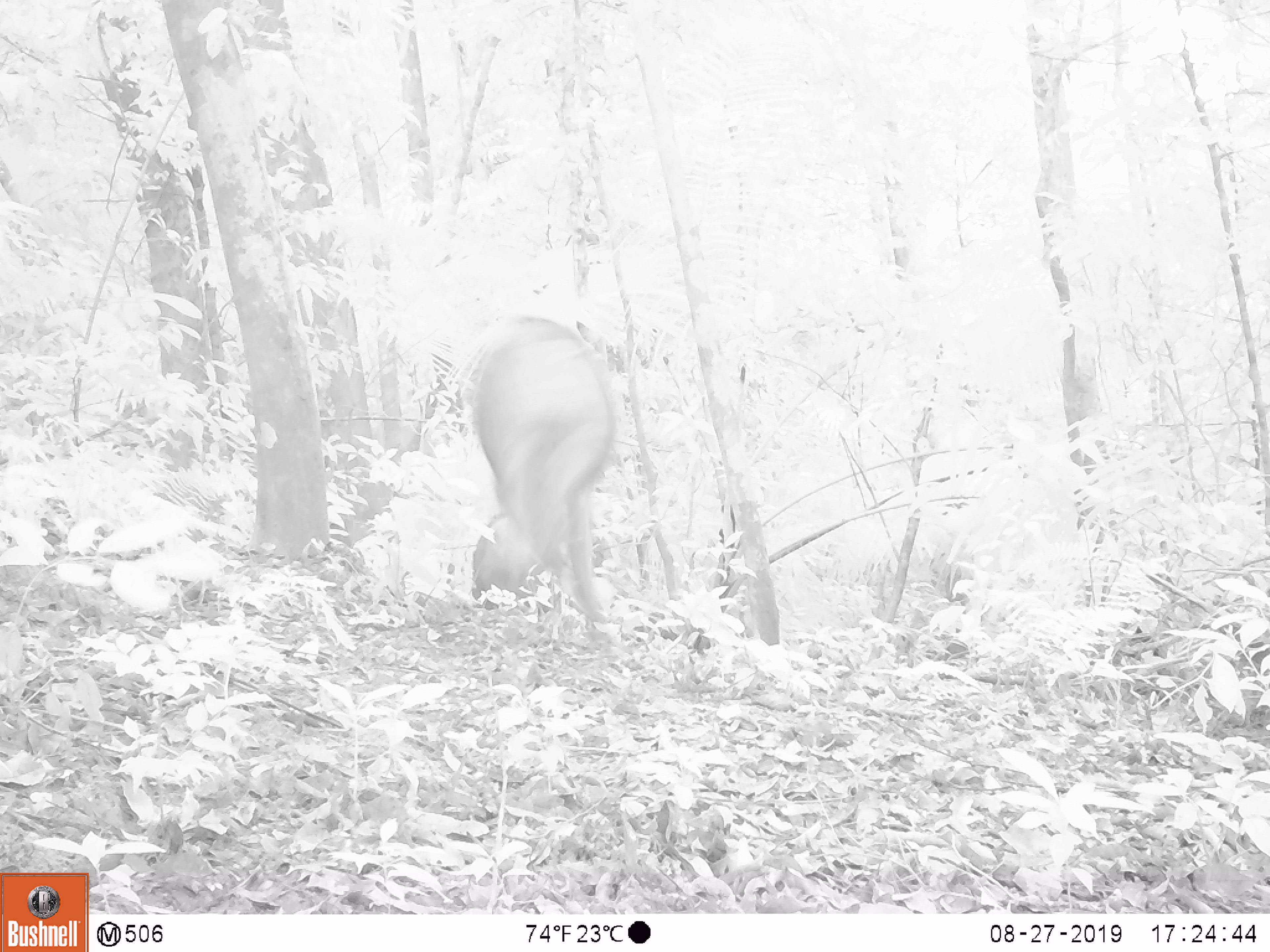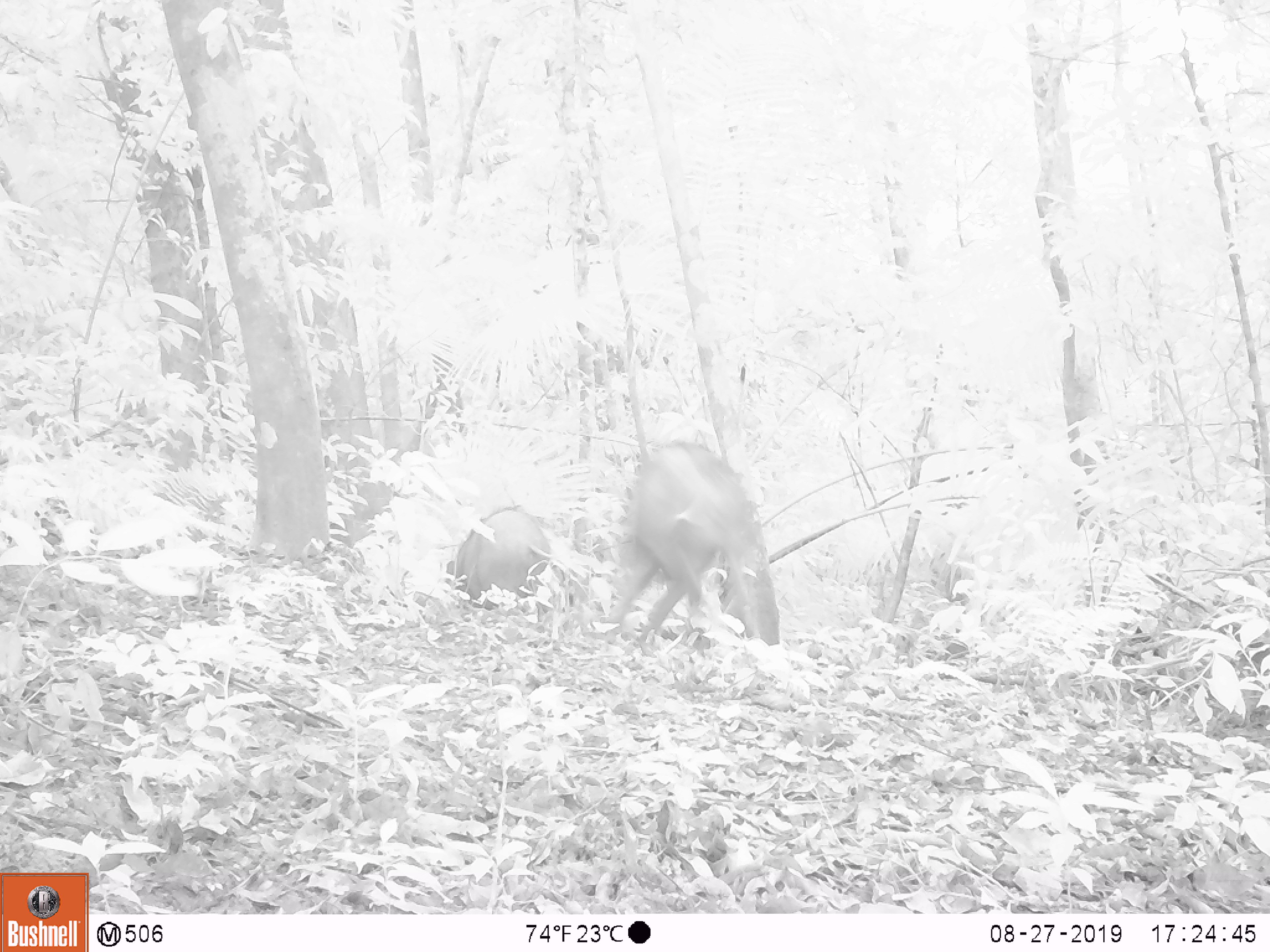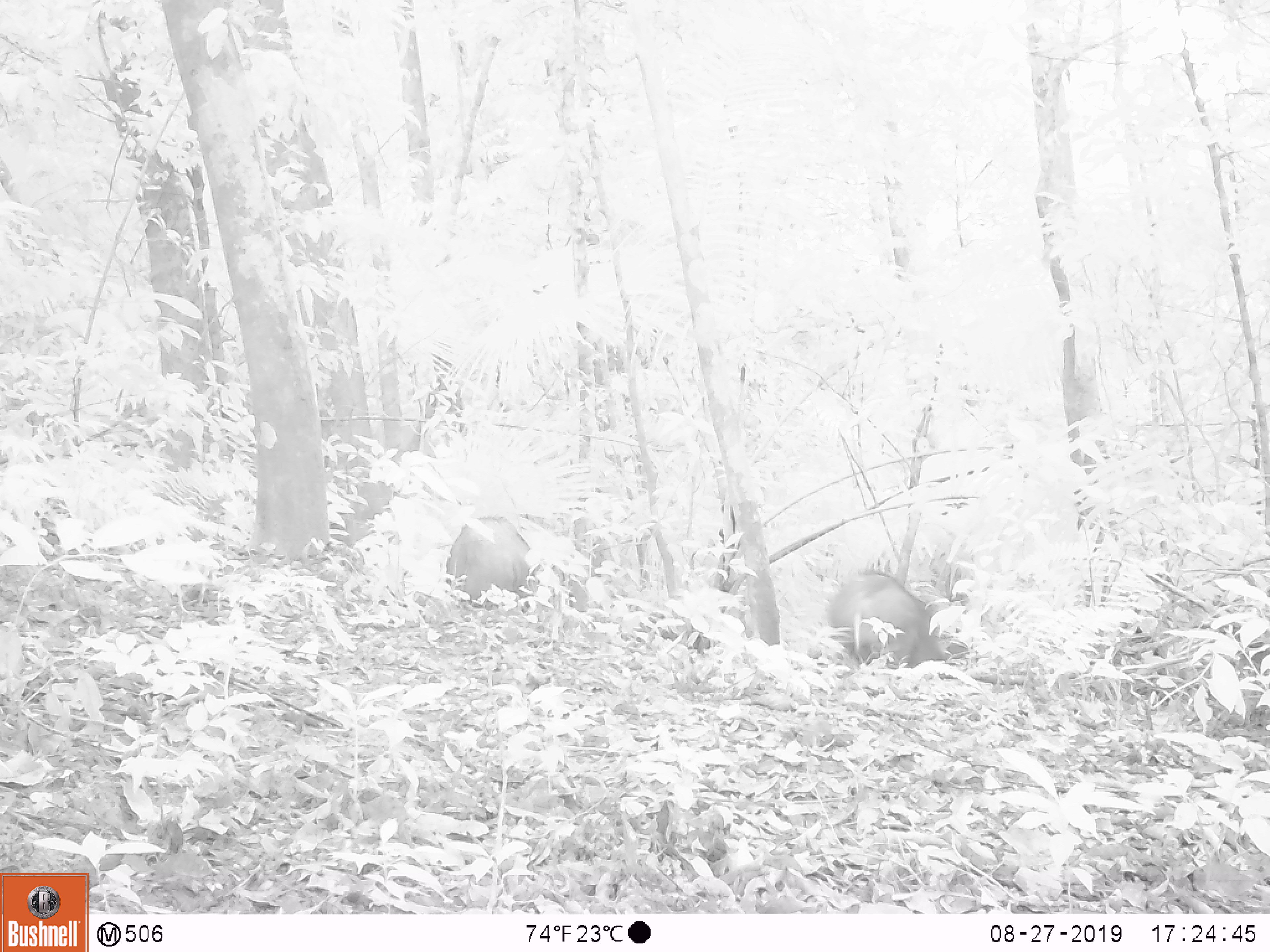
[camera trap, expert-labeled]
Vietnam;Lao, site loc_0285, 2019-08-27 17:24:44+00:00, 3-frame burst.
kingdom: Animalia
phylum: Chordata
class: Mammalia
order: Artiodactyla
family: Suidae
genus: Sus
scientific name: Sus scrofa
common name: eurasian wild pig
Eurasian wild pig (Sus scrofa). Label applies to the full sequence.